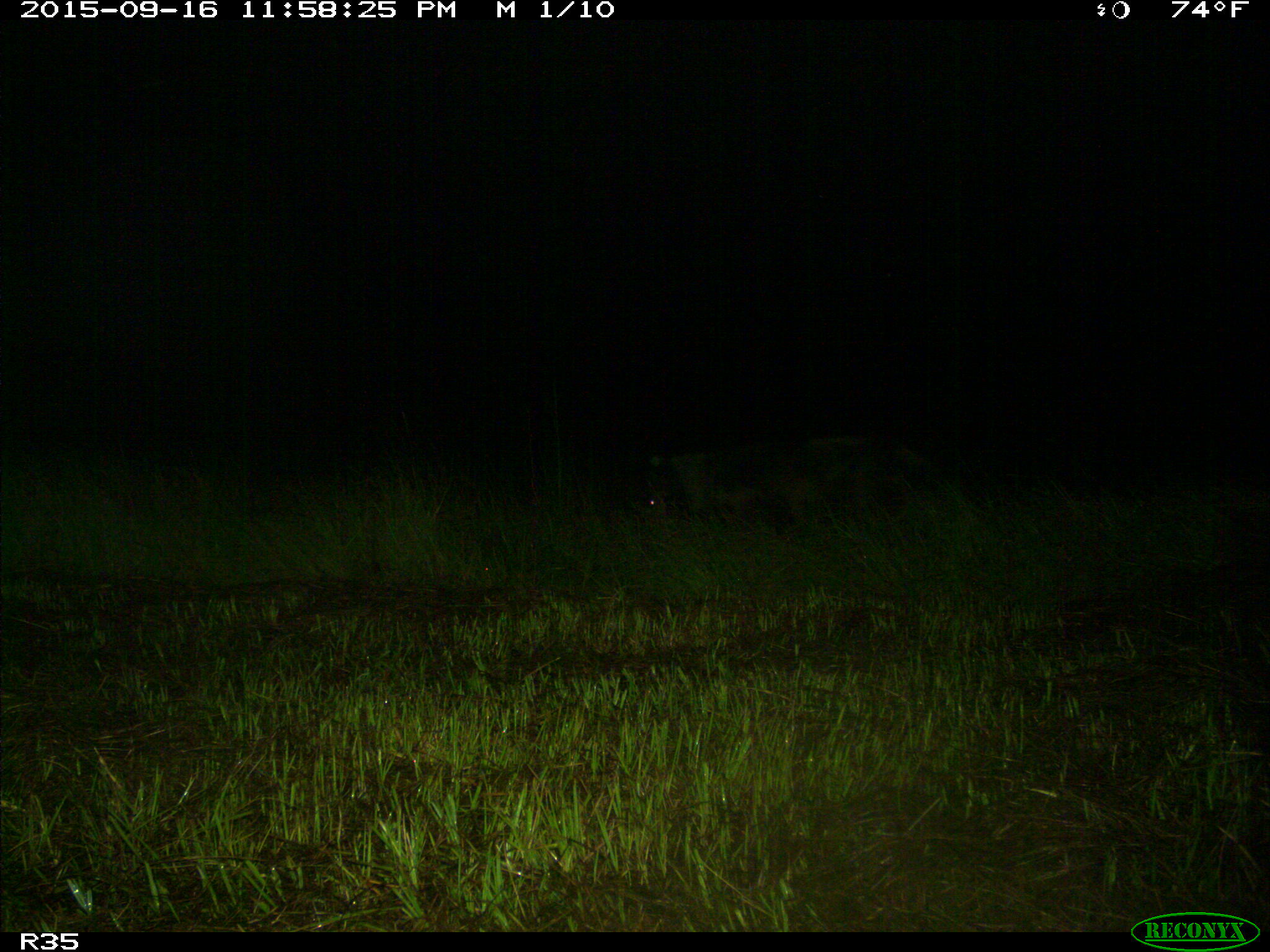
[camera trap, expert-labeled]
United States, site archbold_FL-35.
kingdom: Animalia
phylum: Chordata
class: Mammalia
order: Artiodactyla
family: Suidae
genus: Sus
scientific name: Sus scrofa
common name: wild boar